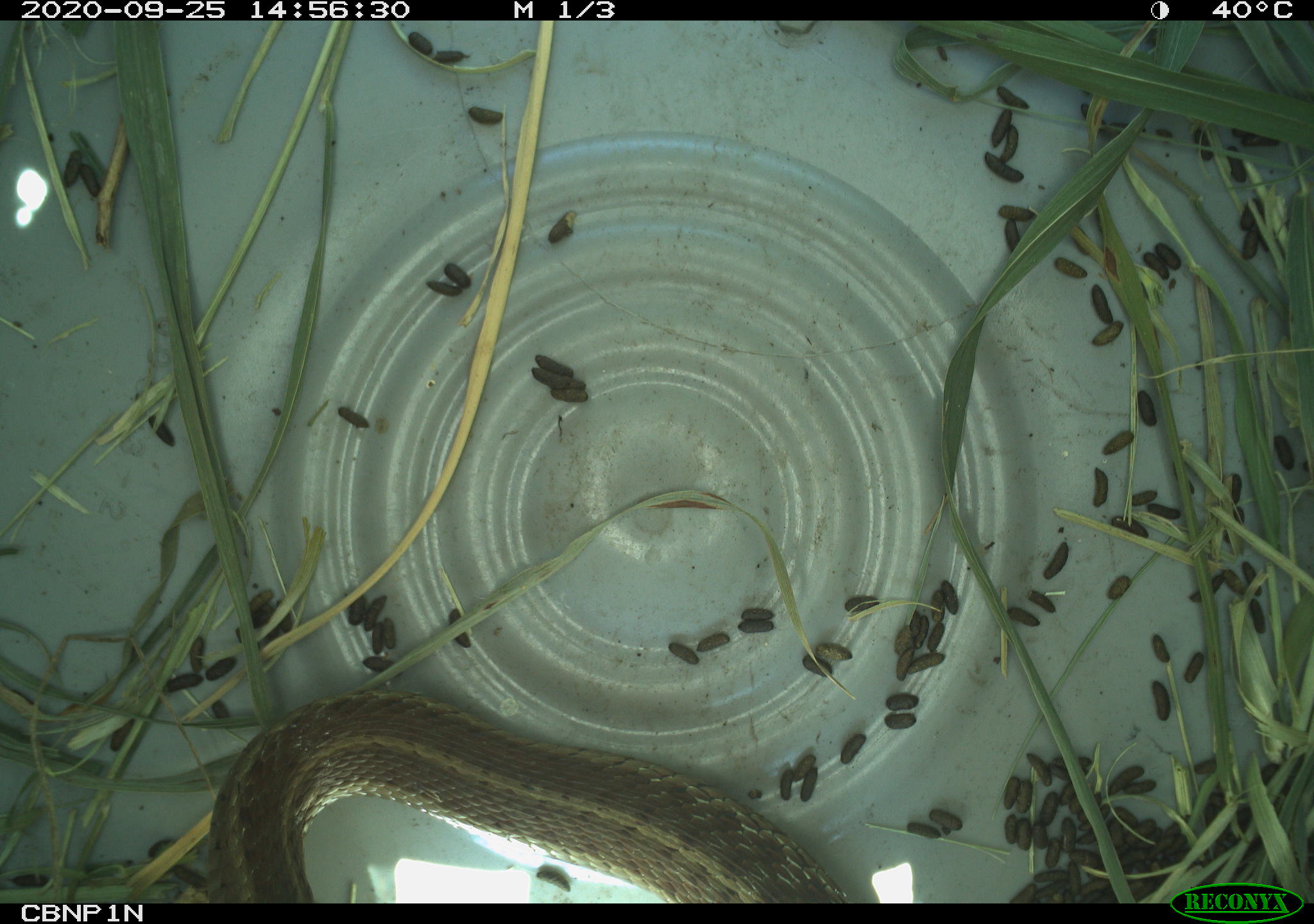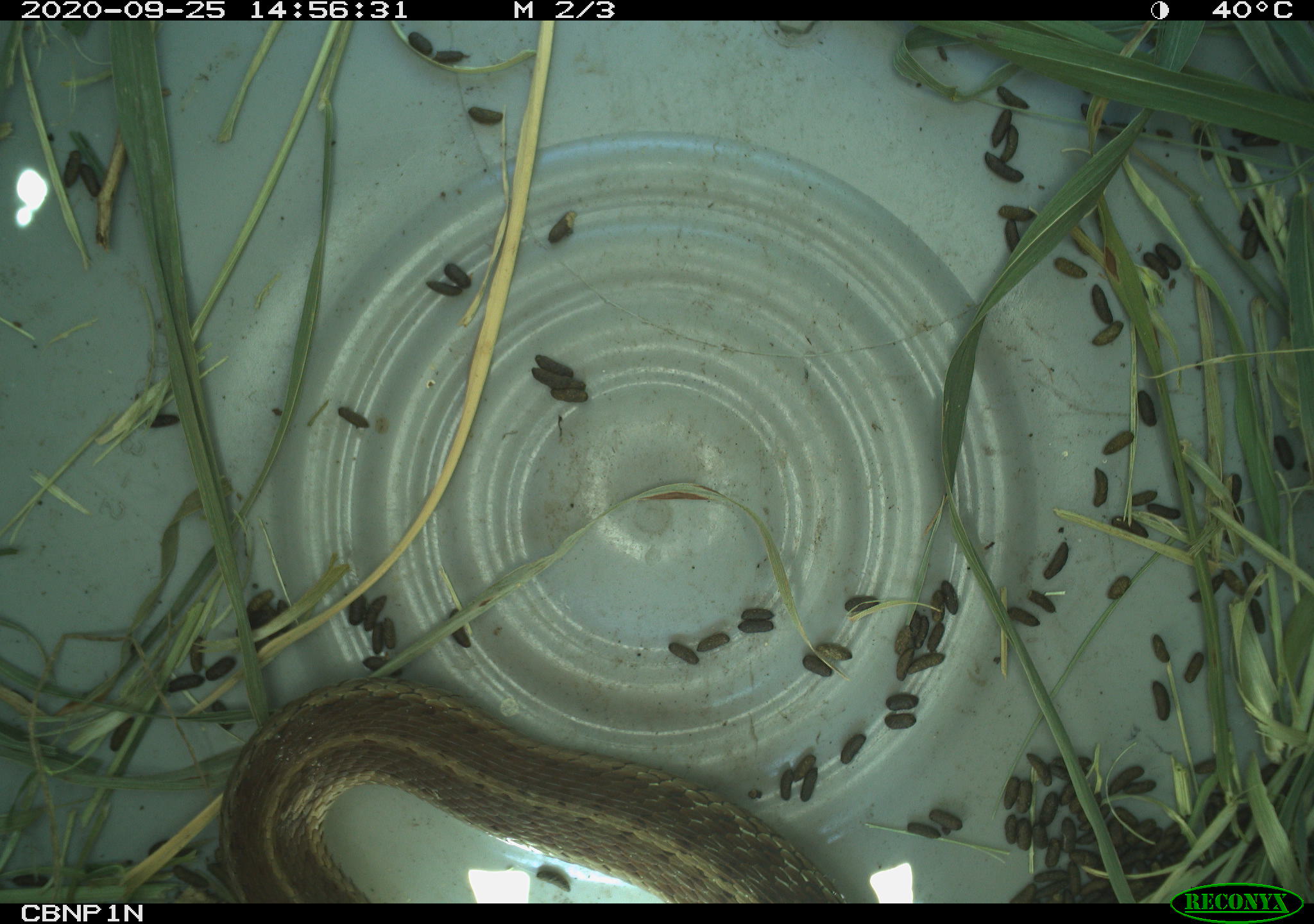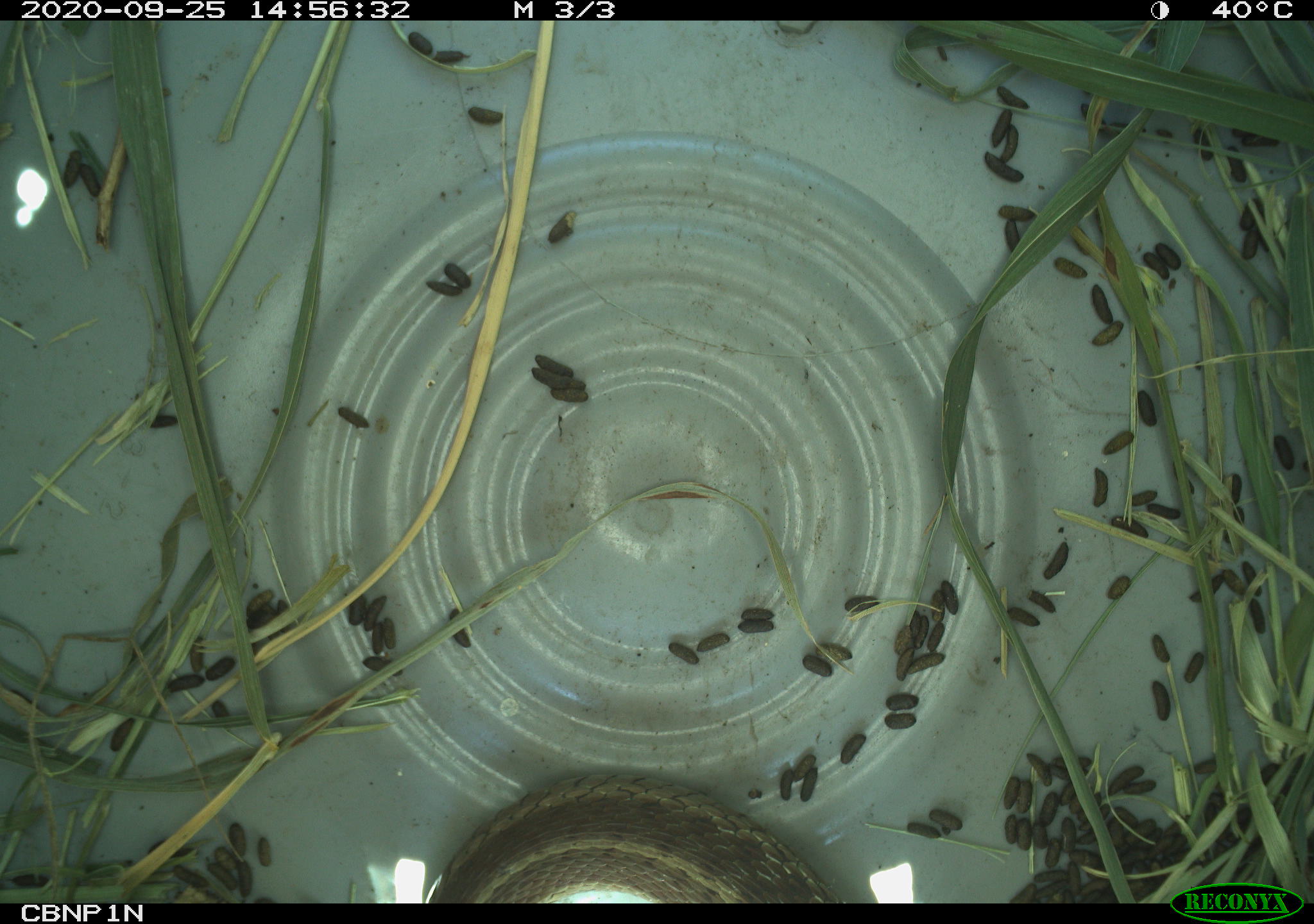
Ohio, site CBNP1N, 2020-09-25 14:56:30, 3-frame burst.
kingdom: Animalia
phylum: Chordata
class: Reptilia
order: Squamata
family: Colubridae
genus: Thamnophis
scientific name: Thamnophis sirtalis sirtalis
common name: eastern gartersnake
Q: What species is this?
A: Eastern gartersnake (Thamnophis sirtalis sirtalis).